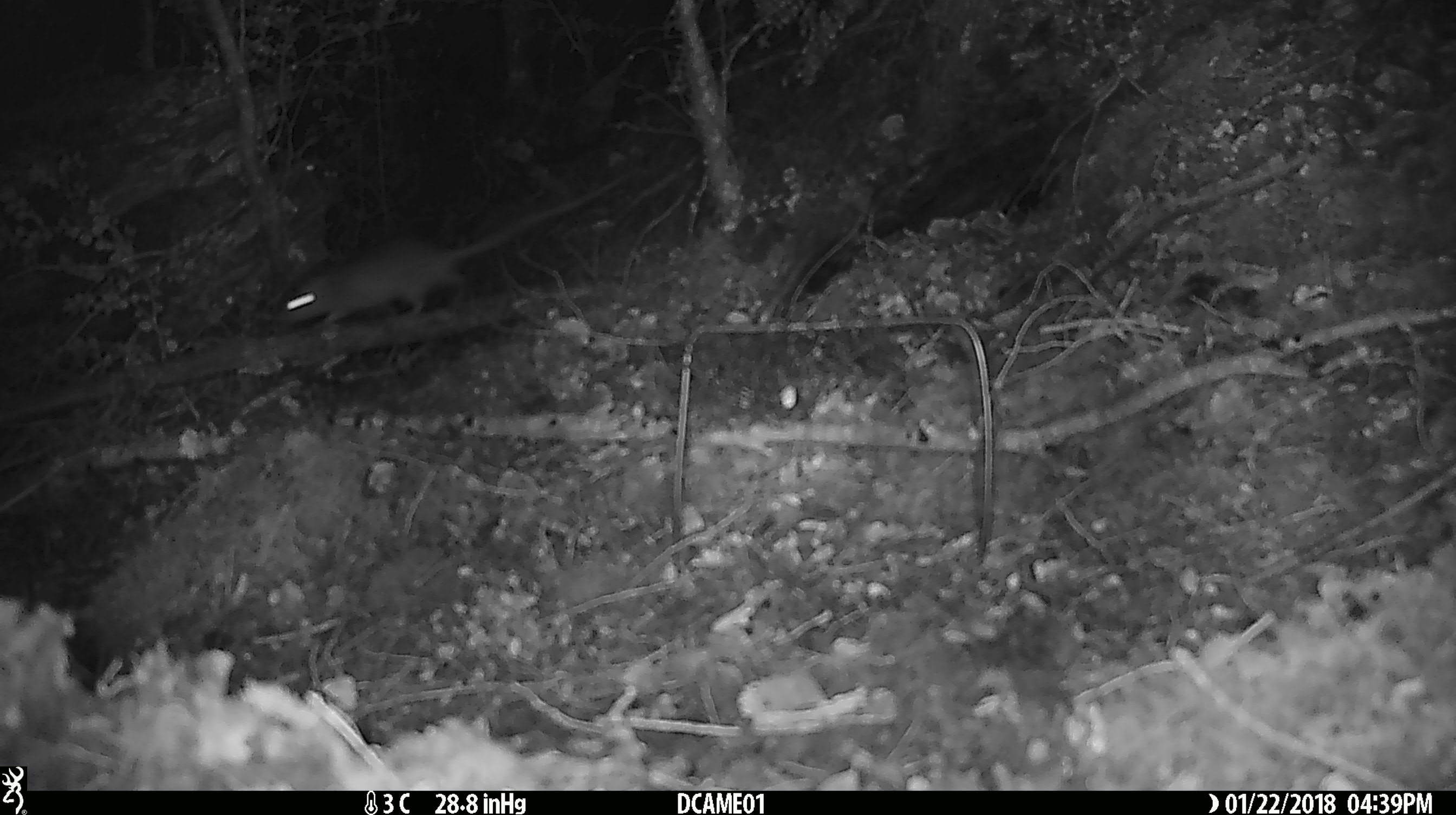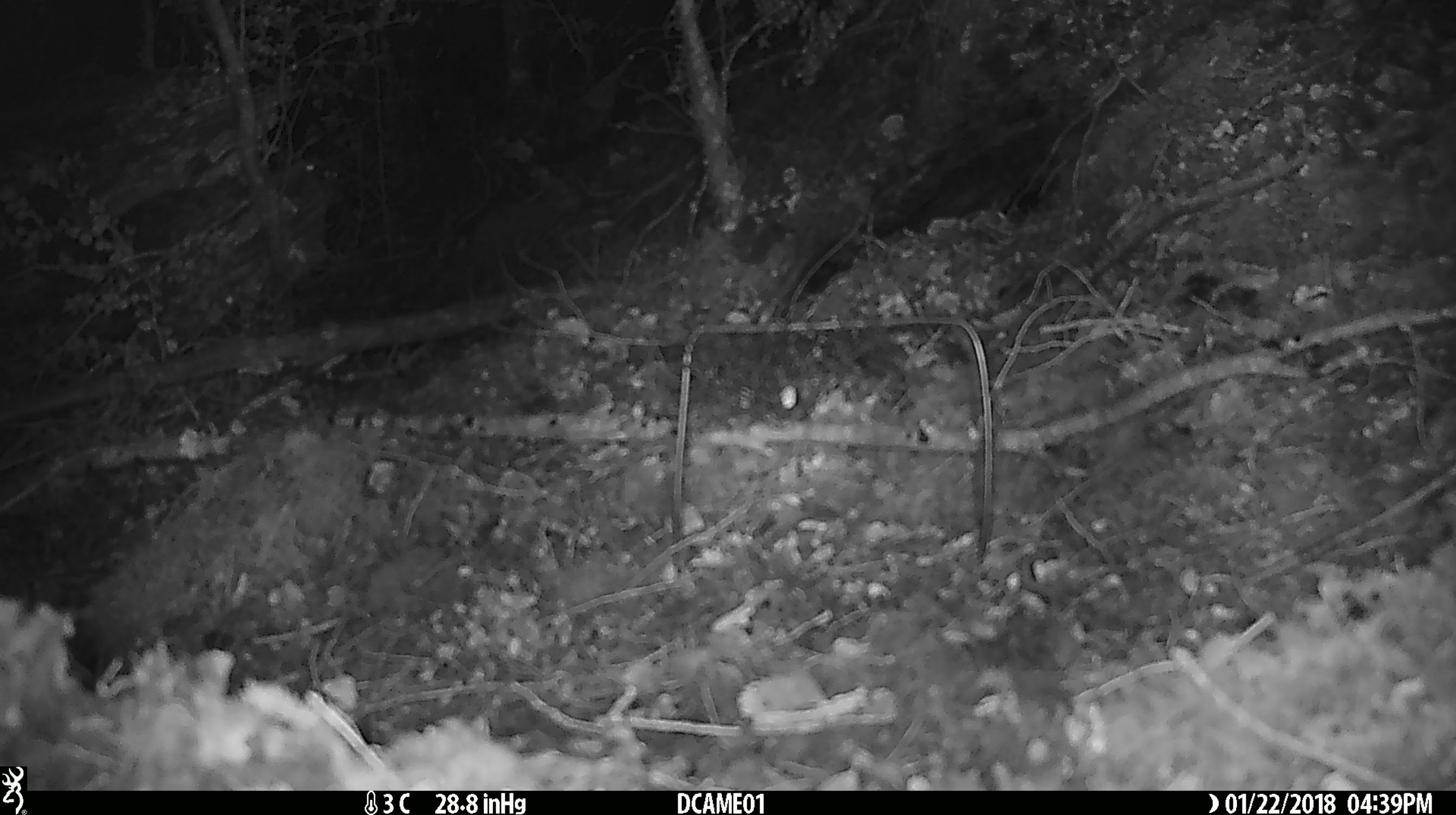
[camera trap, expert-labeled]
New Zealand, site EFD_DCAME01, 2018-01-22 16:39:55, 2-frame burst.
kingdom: Animalia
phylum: Chordata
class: Mammalia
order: Rodentia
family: Muridae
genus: Mus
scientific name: Mus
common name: mouse